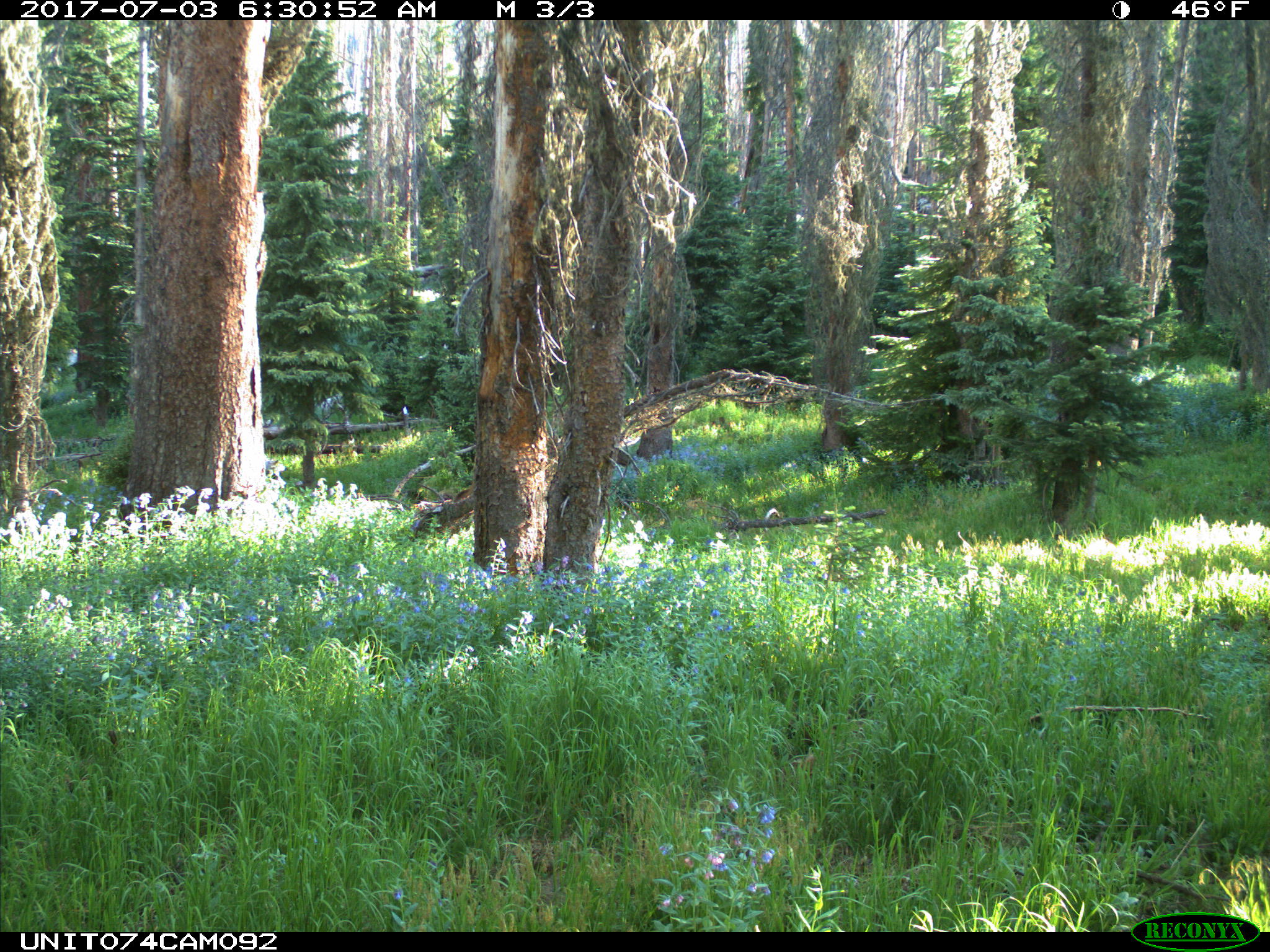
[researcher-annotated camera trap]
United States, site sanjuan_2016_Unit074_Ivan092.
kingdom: Animalia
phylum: Chordata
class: Mammalia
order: Artiodactyla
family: Cervidae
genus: Cervus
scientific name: Cervus elaphus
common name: red deer